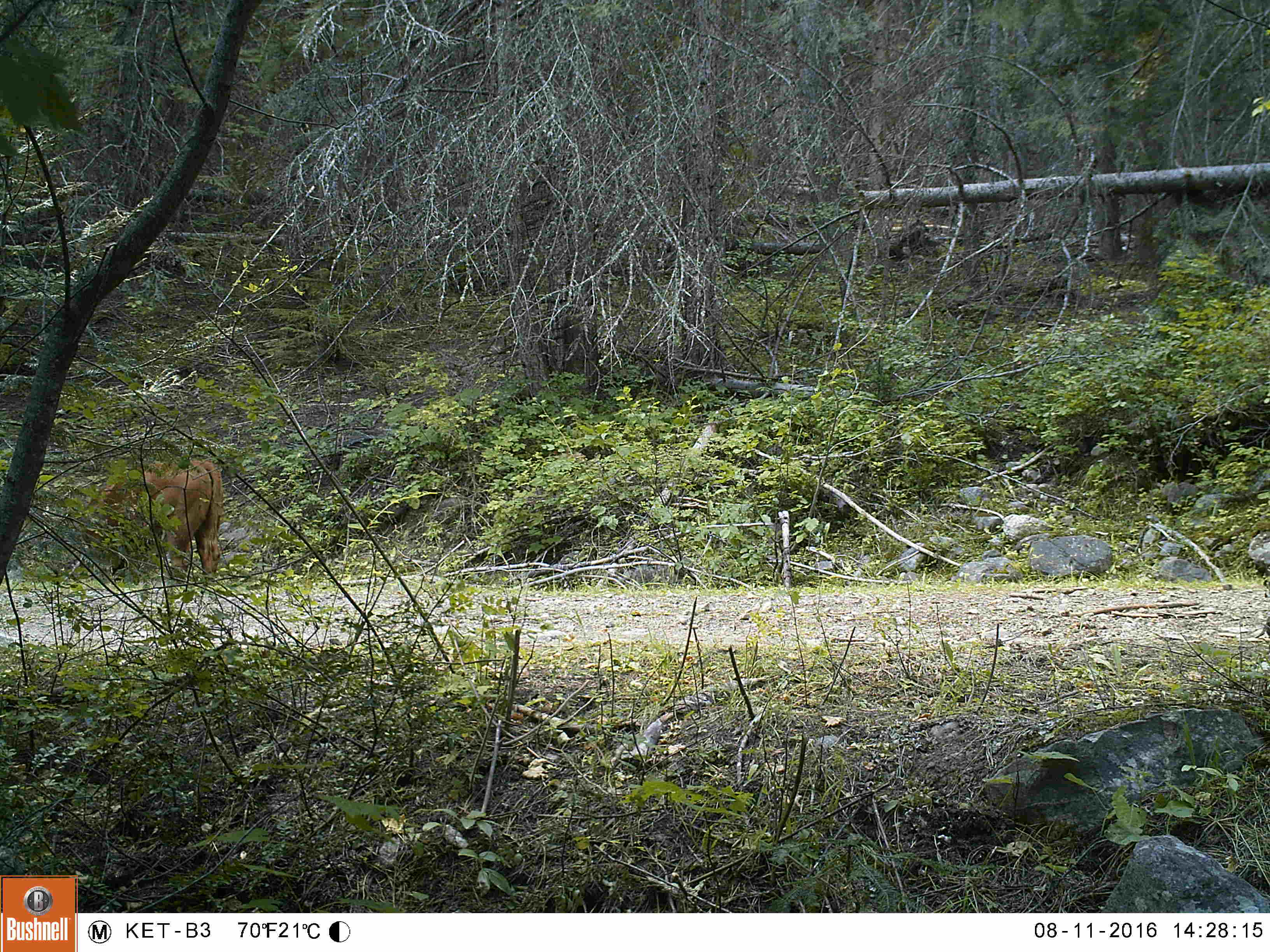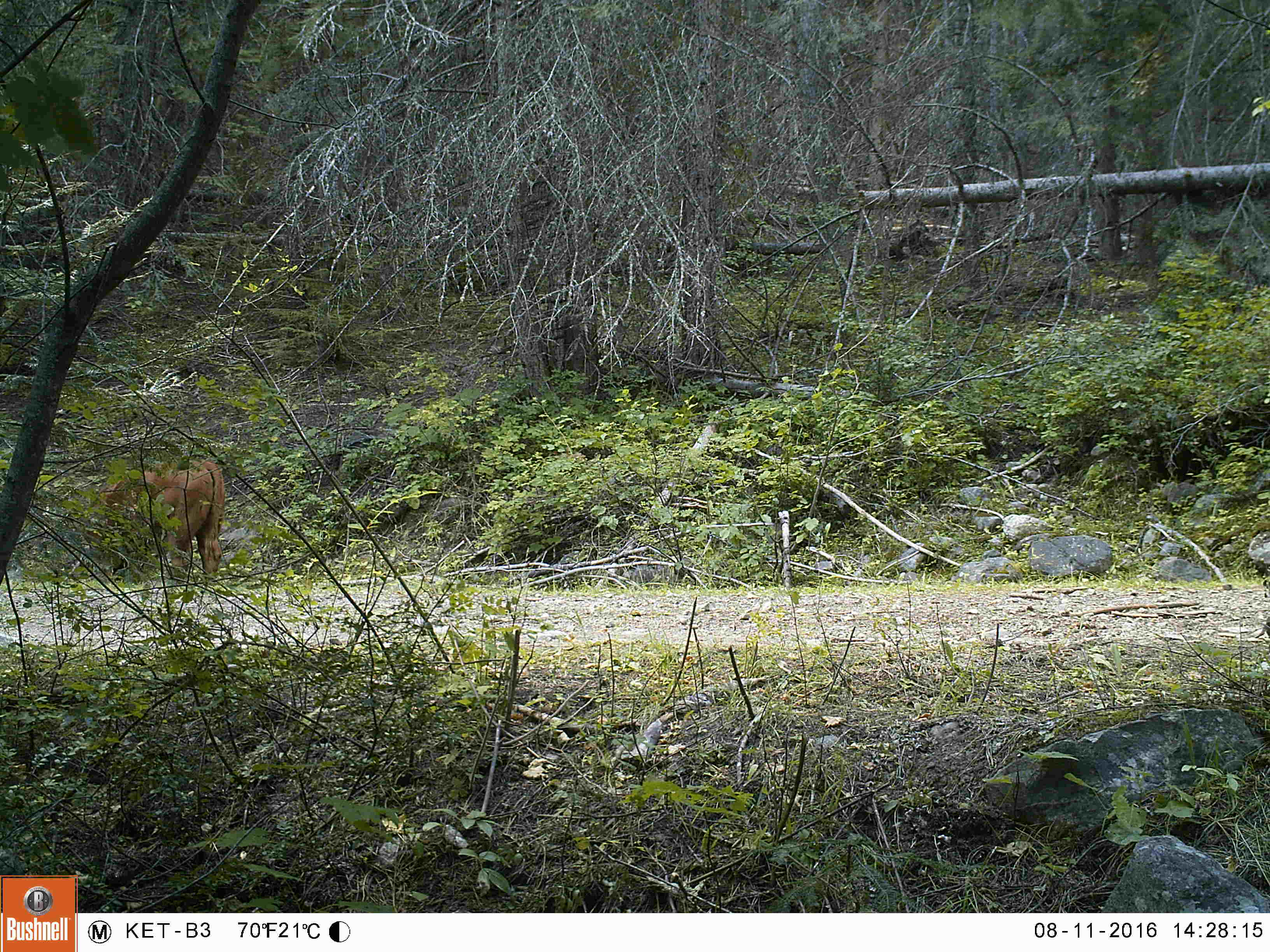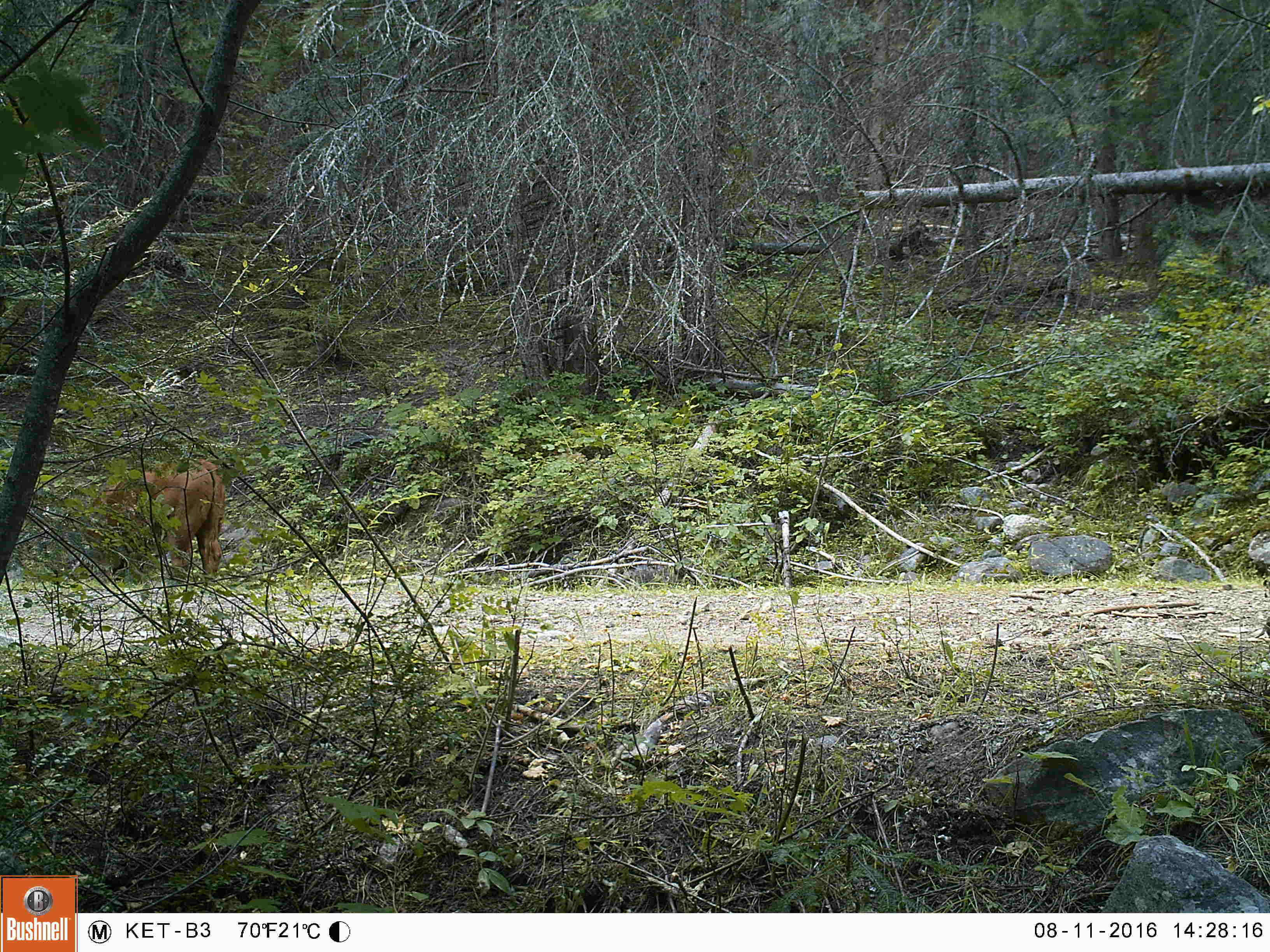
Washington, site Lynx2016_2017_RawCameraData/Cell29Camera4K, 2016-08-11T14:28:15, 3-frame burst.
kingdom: Animalia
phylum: Chordata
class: Mammalia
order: Artiodactyla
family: Bovidae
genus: Bos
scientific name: Bos taurus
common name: domestic cattle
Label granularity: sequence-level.